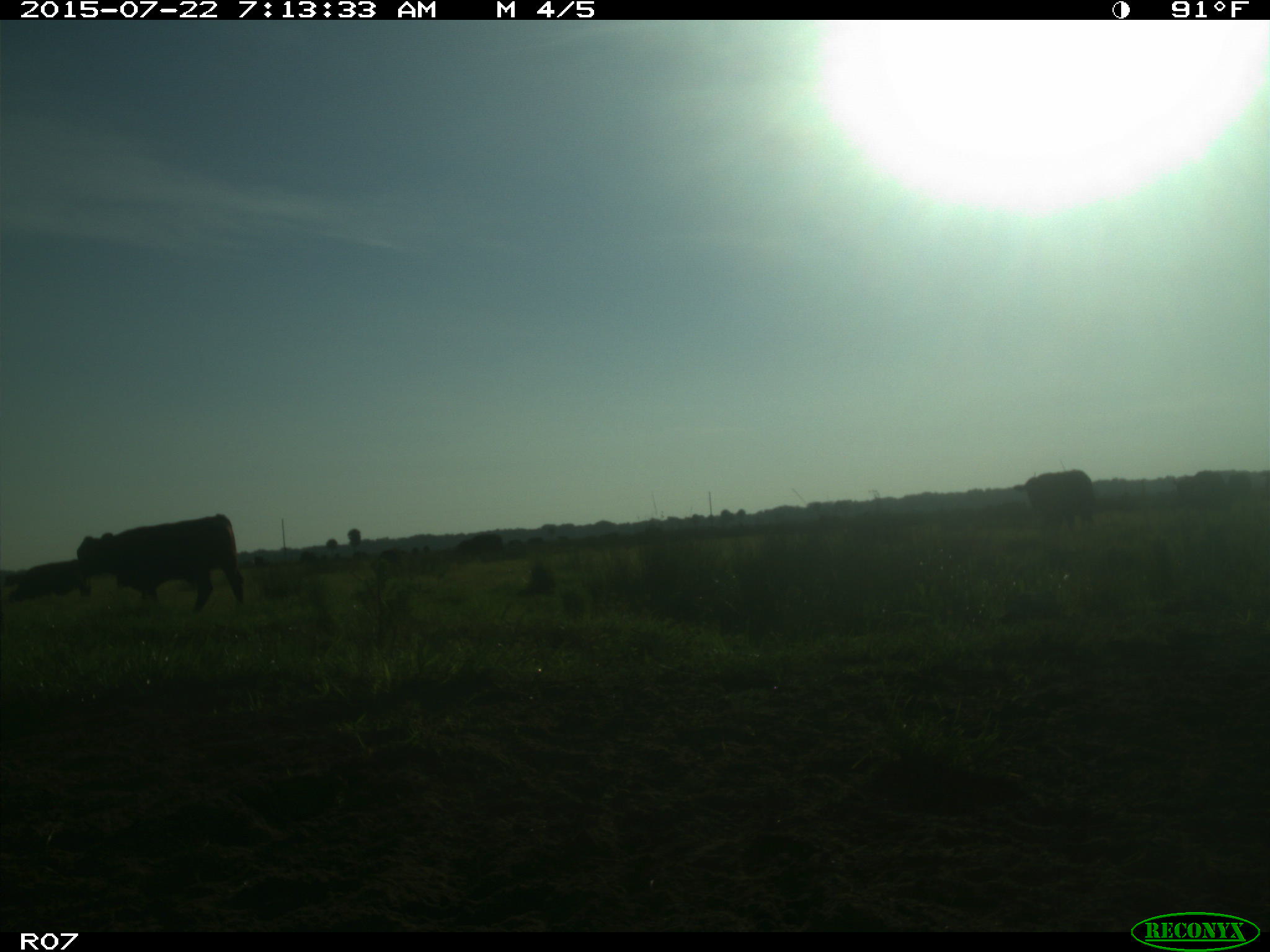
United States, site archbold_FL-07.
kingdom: Animalia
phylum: Chordata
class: Mammalia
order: Artiodactyla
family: Cervidae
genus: Odocoileus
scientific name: Odocoileus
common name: deer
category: unidentified deer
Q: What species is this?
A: Unidentified deer (deer) (Odocoileus).